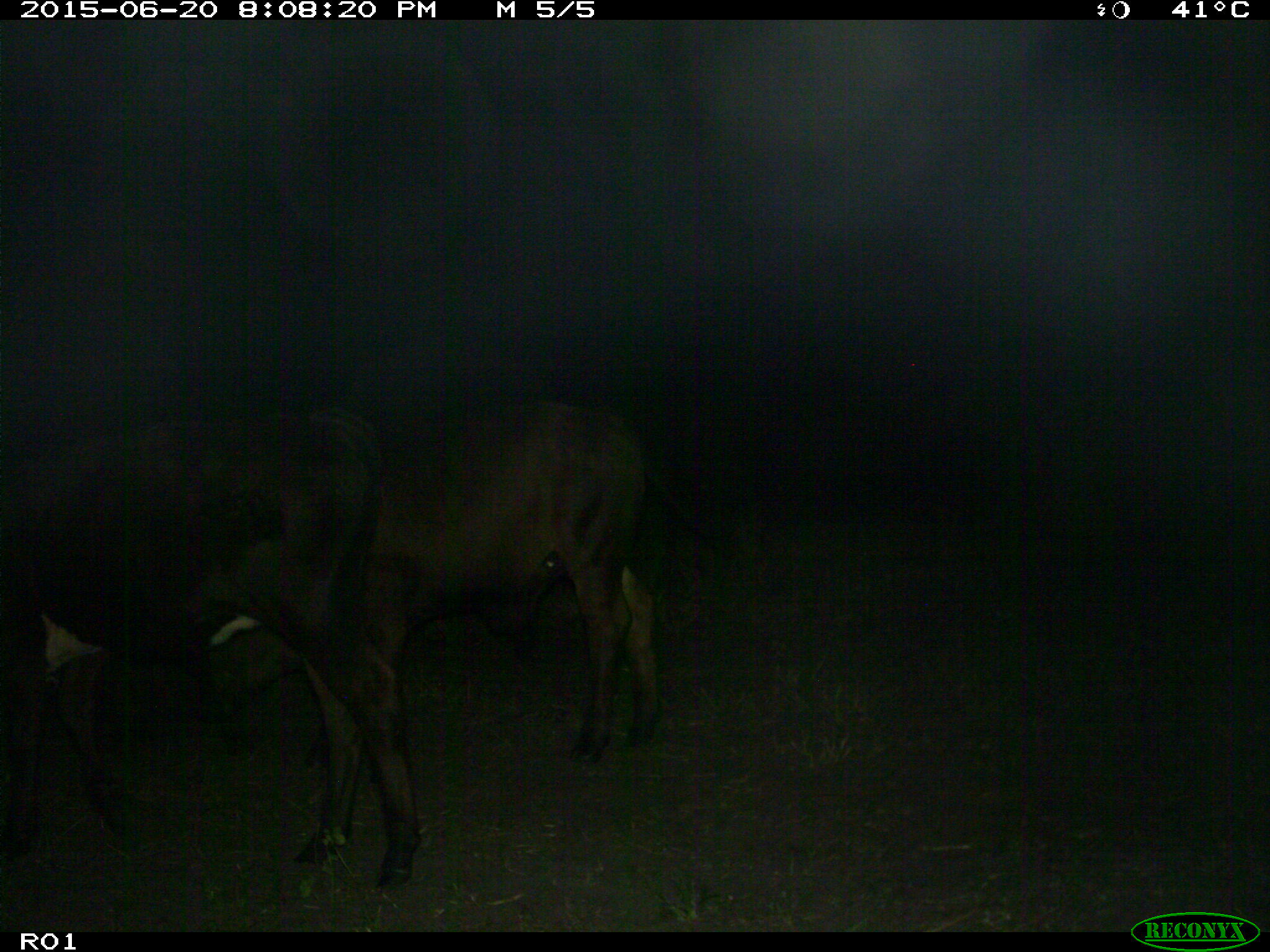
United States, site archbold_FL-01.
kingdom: Animalia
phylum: Chordata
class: Mammalia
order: Artiodactyla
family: Bovidae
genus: Bos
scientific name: Bos taurus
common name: domestic cow